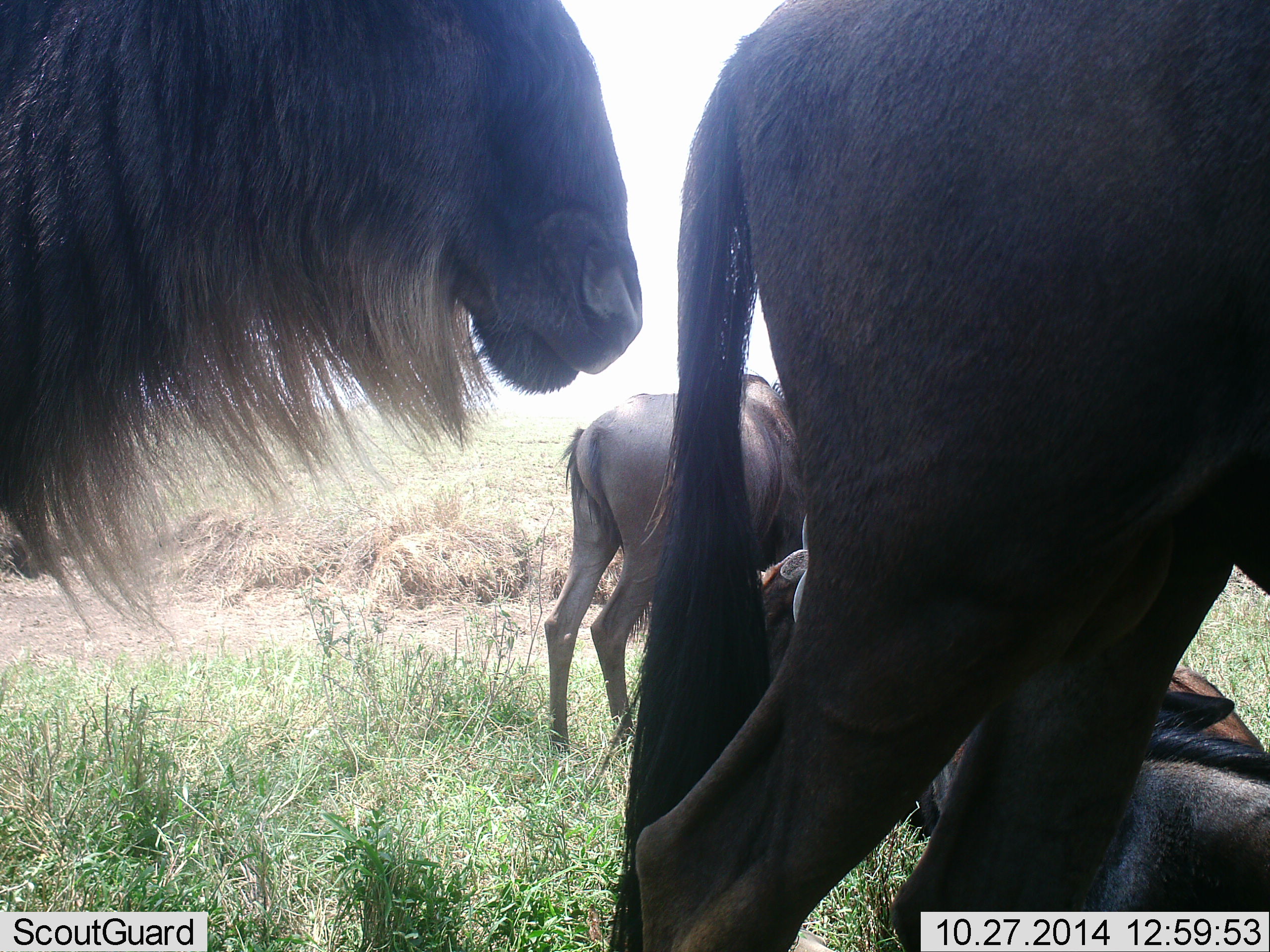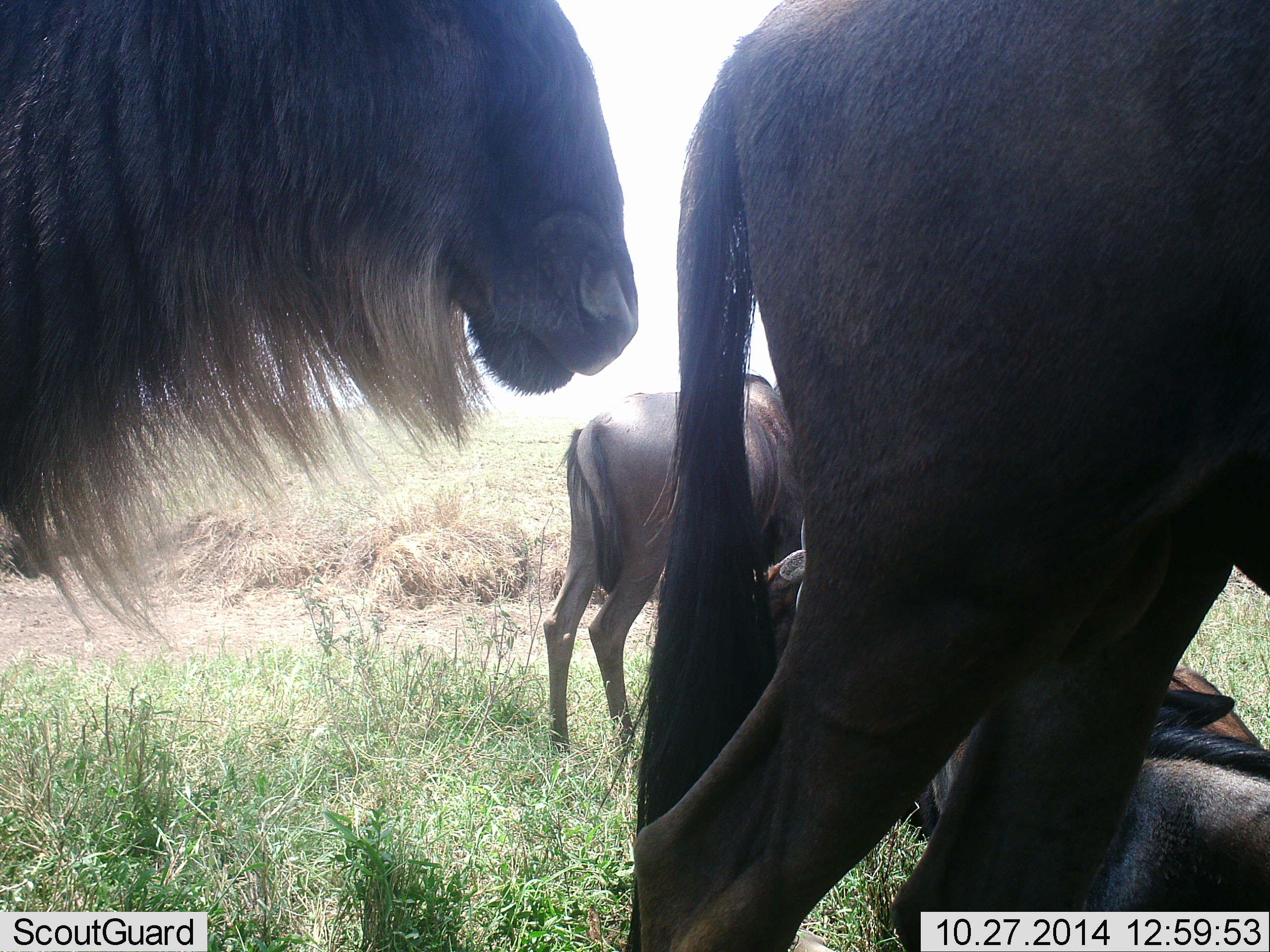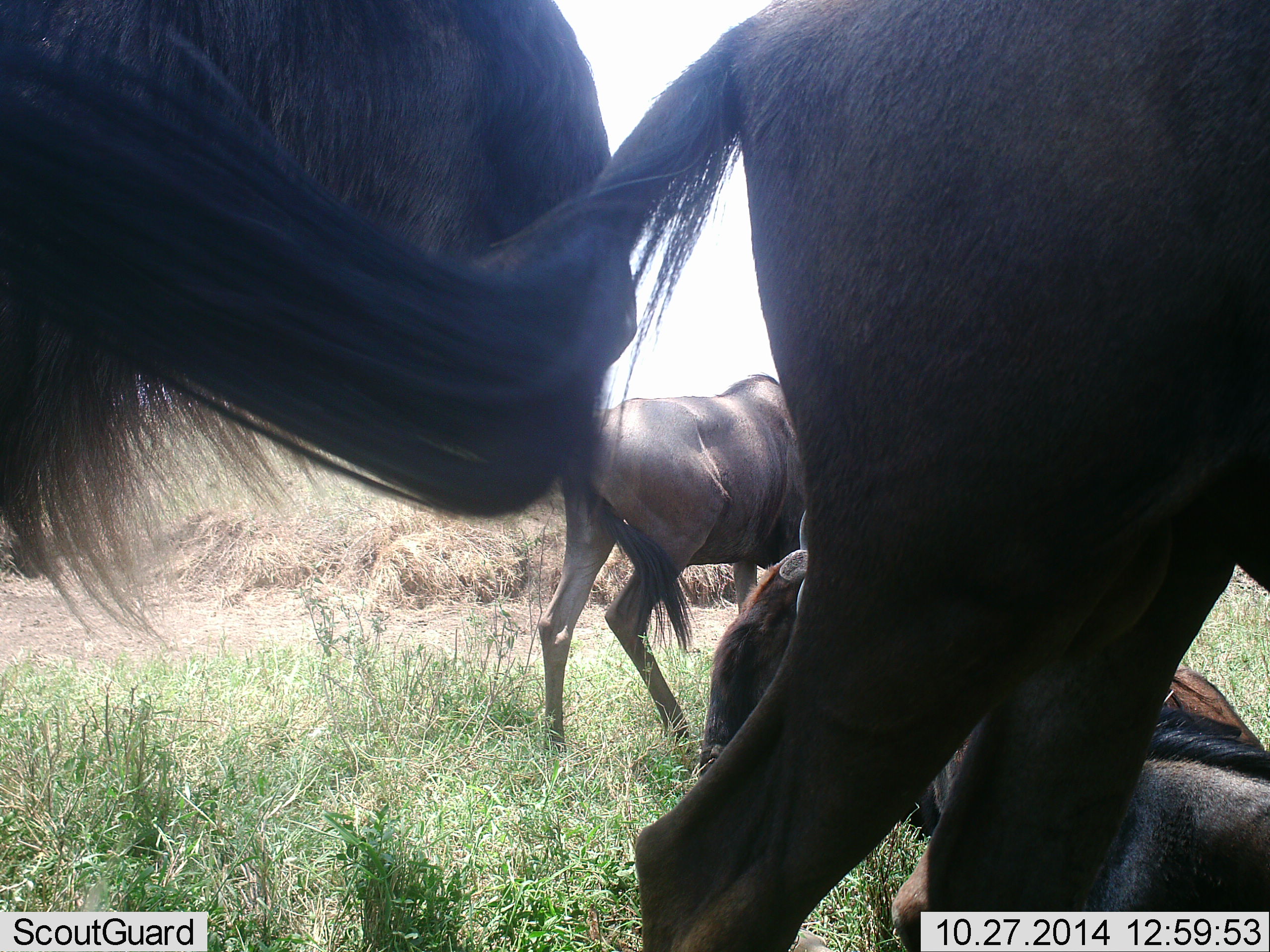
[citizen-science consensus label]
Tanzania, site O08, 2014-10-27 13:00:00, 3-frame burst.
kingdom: Animalia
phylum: Chordata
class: Mammalia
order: Artiodactyla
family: Bovidae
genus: Connochaetes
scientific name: Connochaetes taurinus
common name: blue wildebeest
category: wildebeest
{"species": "wildebeest (blue wildebeest) (Connochaetes taurinus)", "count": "5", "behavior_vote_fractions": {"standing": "60%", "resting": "90%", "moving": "10%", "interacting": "10%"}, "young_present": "0%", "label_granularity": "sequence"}